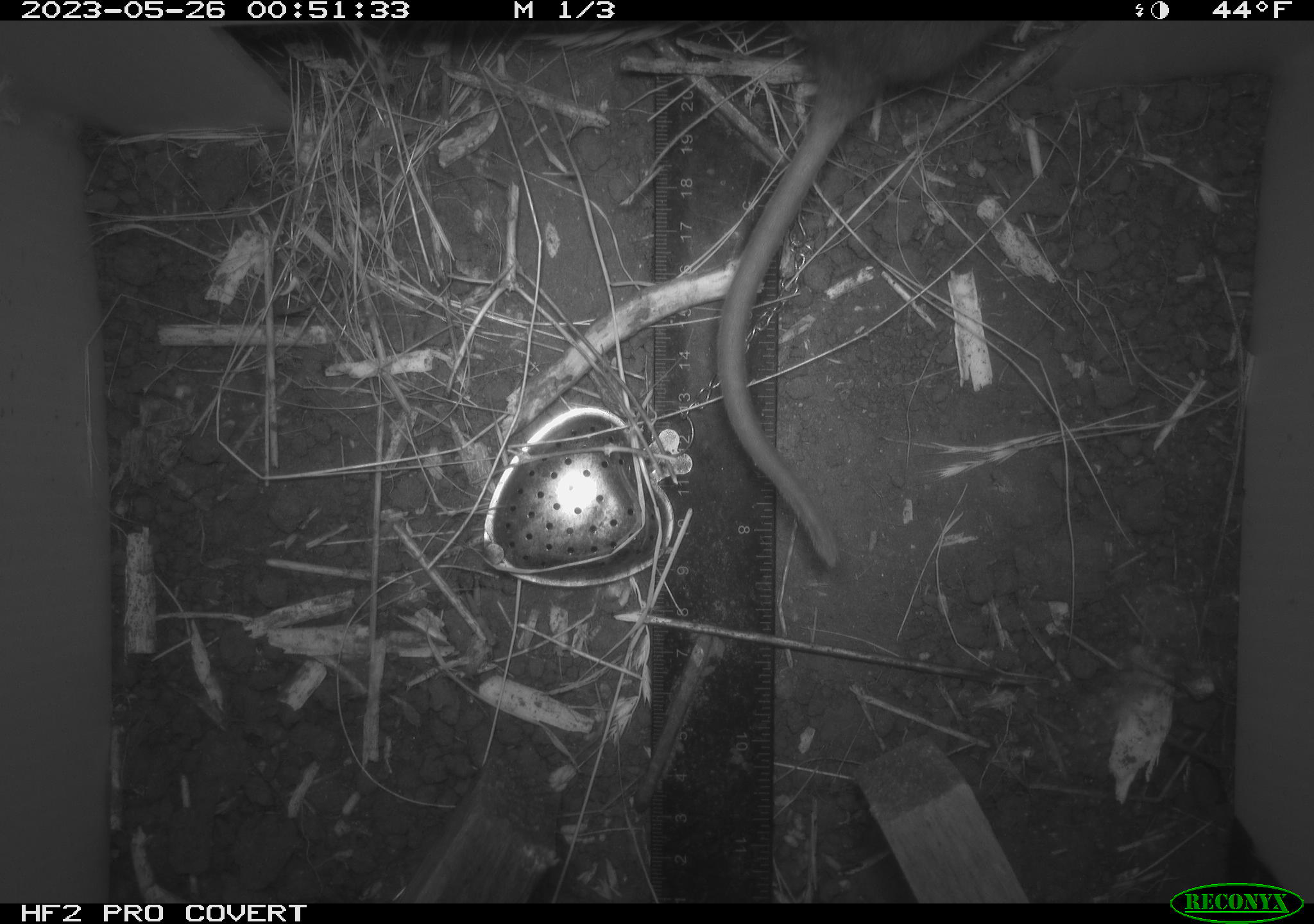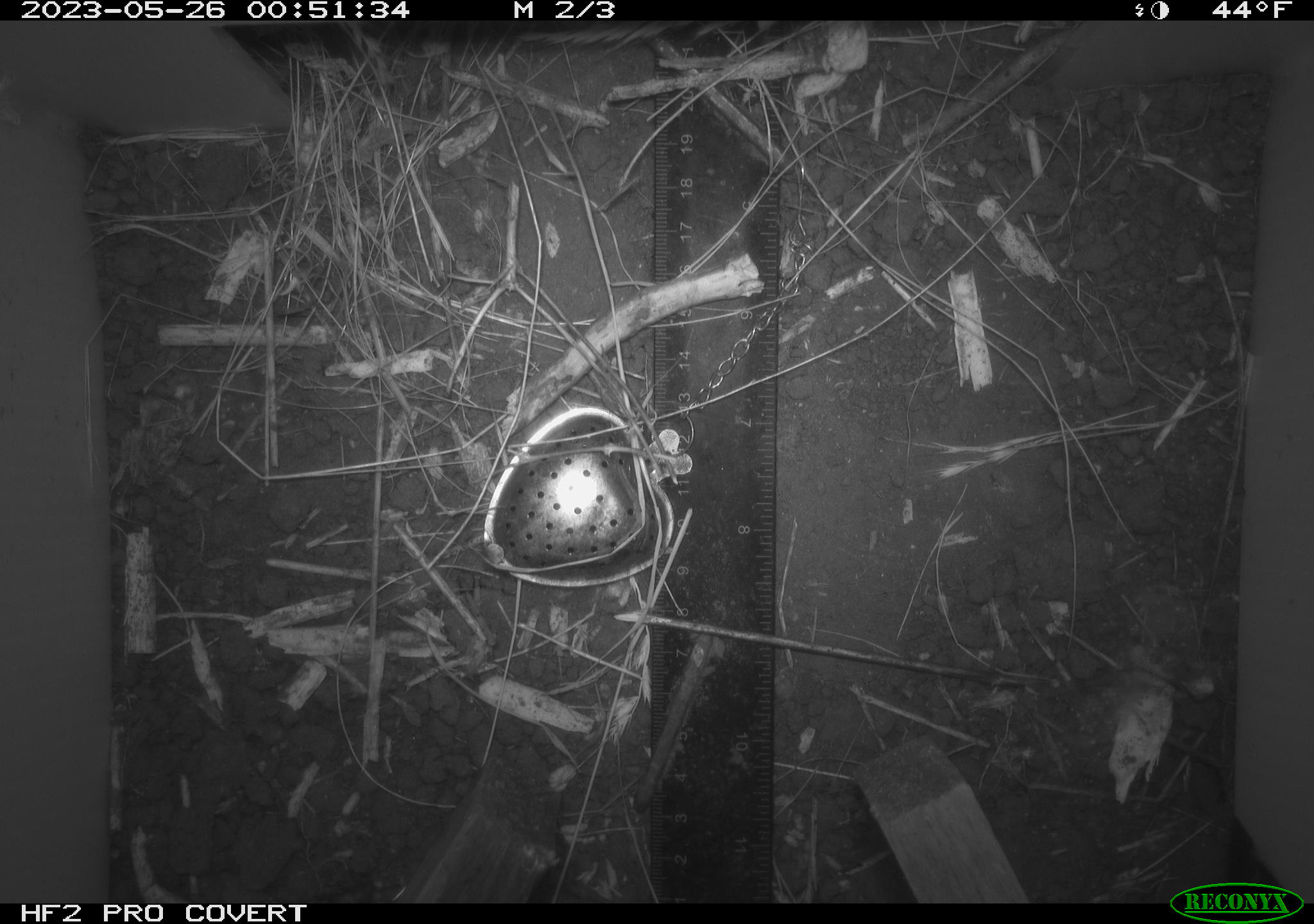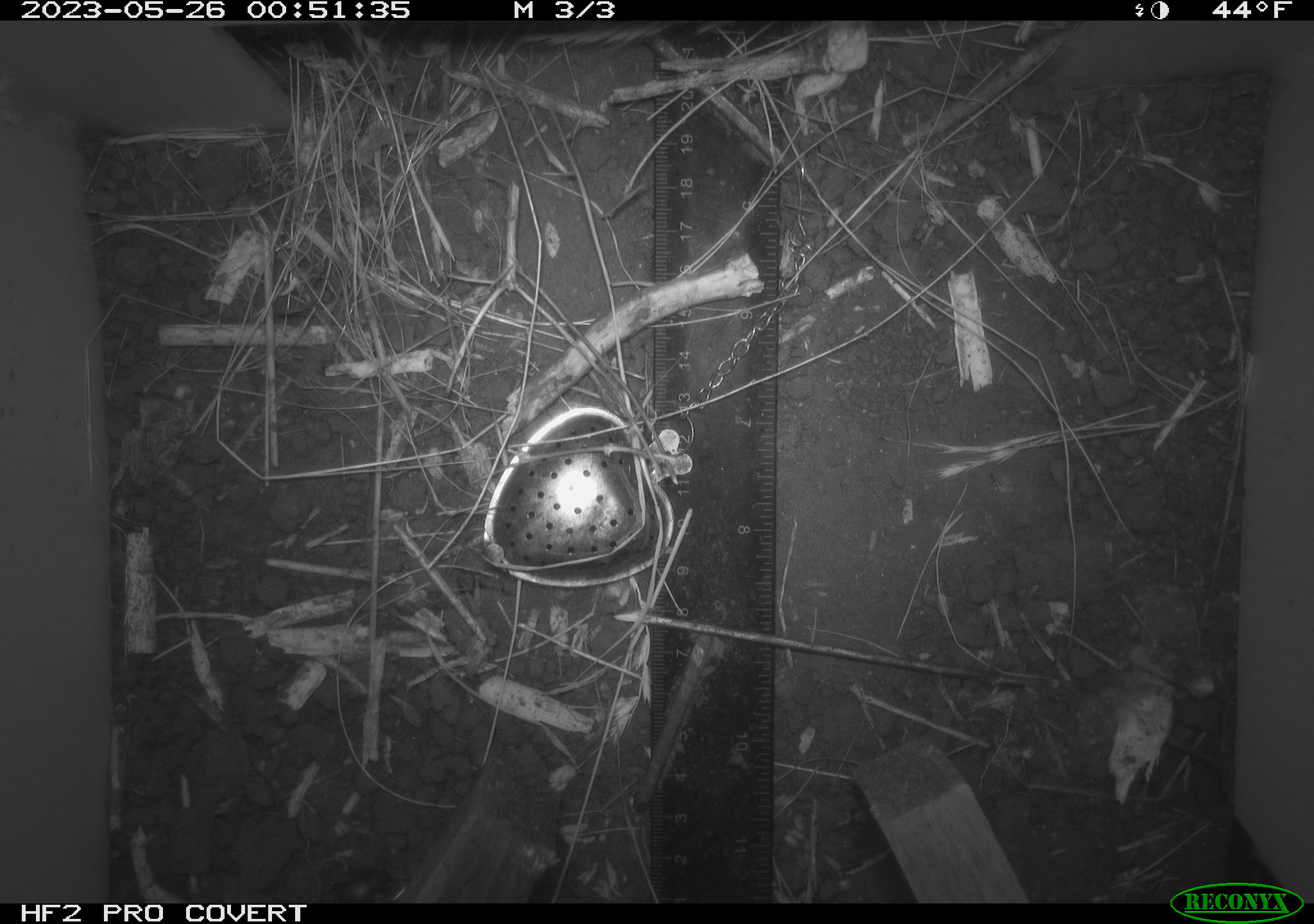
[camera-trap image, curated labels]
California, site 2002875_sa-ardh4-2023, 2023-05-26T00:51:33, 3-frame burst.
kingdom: Animalia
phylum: Chordata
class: Mammalia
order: Rodentia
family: Cricetidae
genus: Neotoma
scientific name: Neotoma fuscipes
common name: dusky-footed woodrat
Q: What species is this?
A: Dusky-footed woodrat (Neotoma fuscipes).